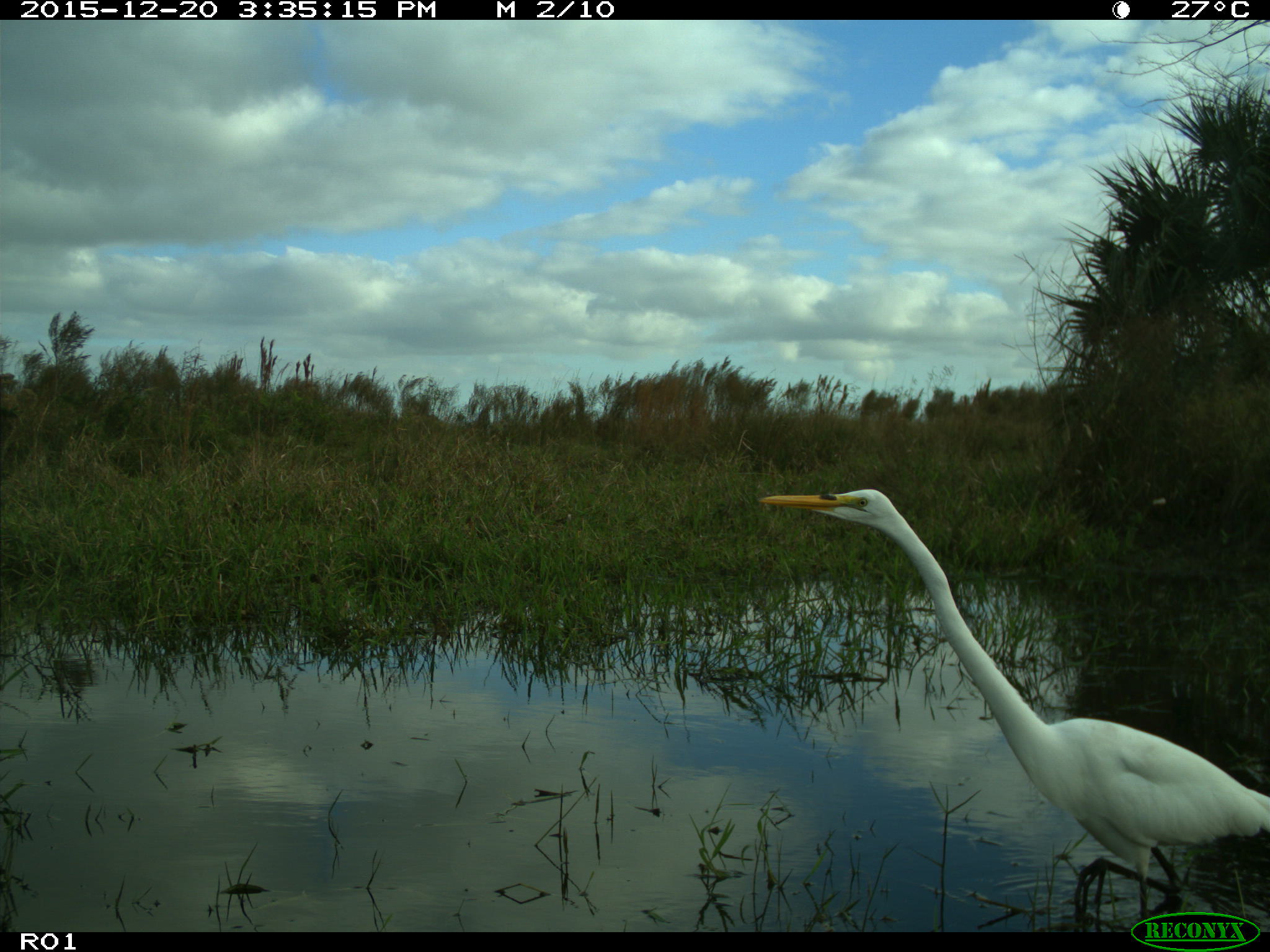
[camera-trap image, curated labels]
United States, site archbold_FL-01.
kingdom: Animalia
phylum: Chordata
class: Aves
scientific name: Aves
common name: birds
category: unidentified bird